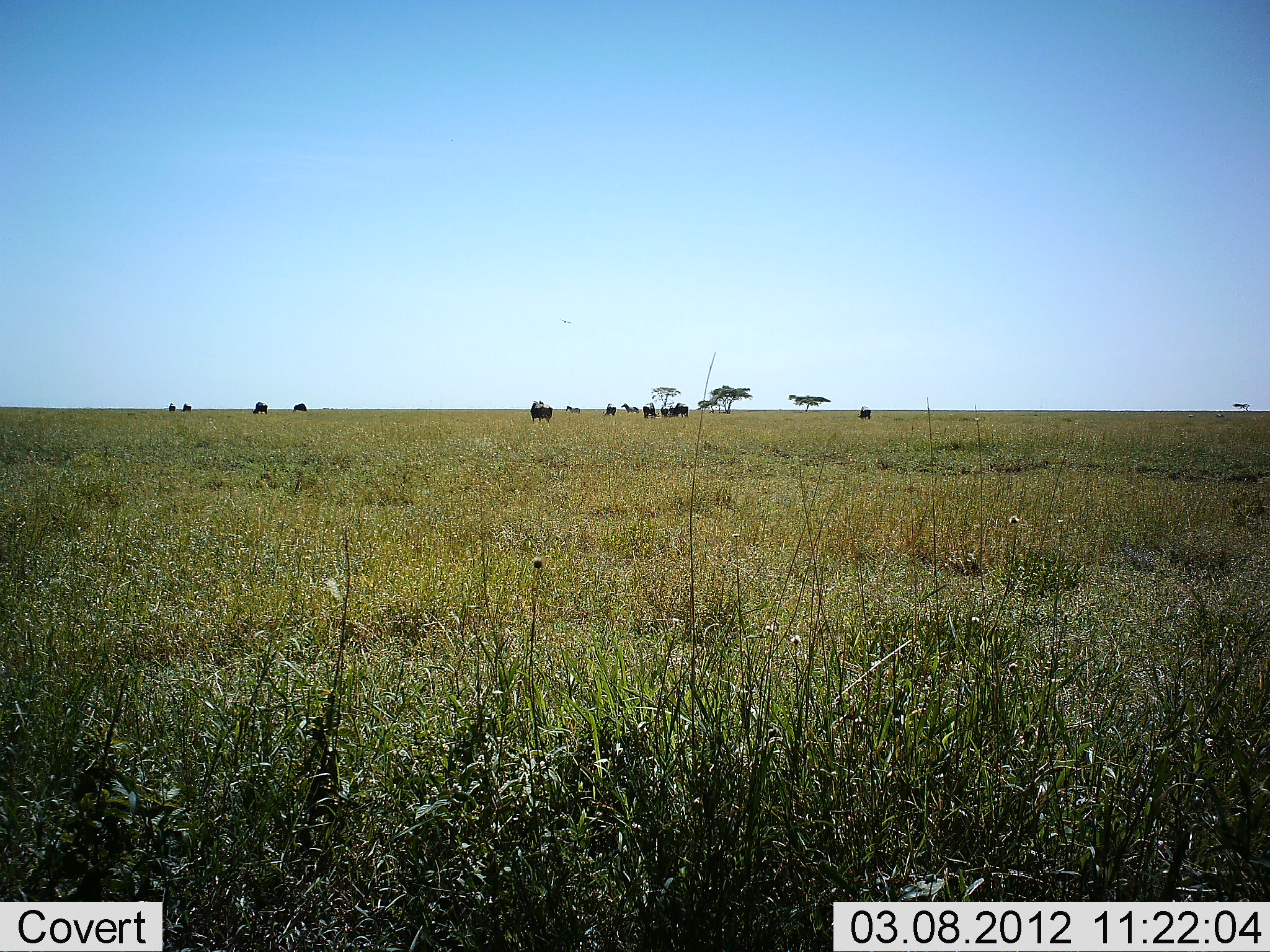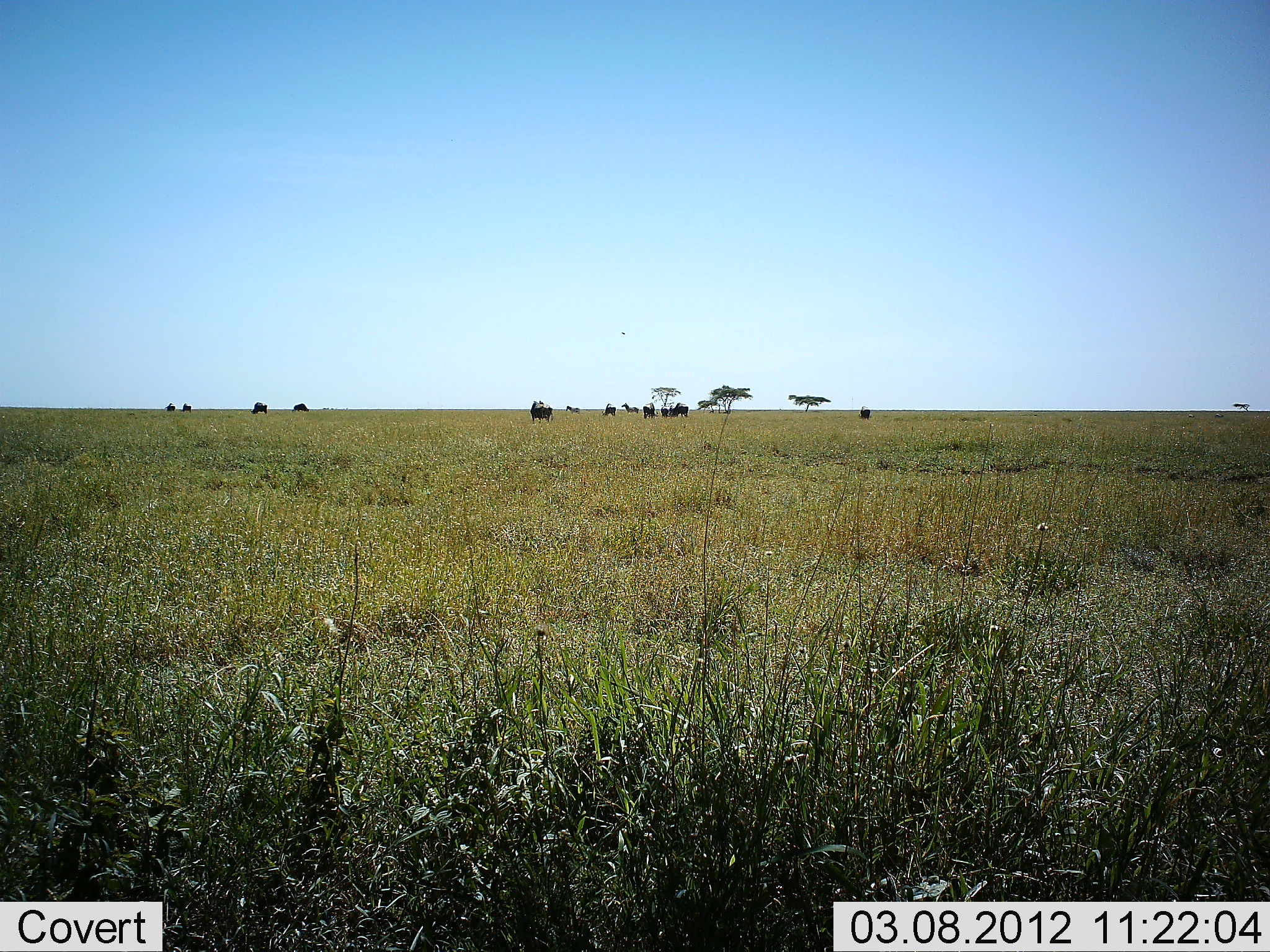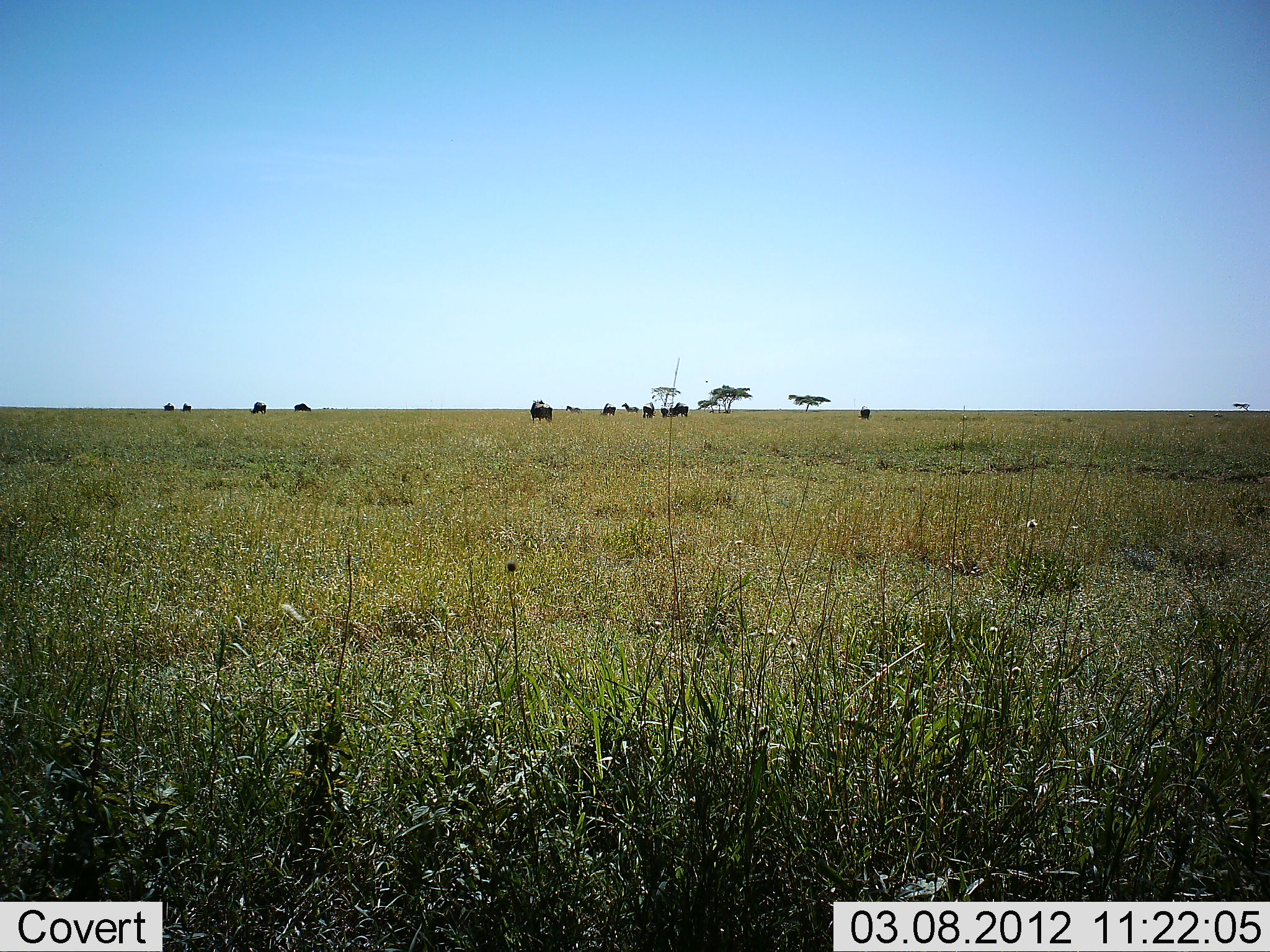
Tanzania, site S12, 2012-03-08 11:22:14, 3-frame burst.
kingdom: Animalia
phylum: Chordata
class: Mammalia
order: Artiodactyla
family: Bovidae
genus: Connochaetes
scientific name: Connochaetes taurinus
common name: blue wildebeest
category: wildebeest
Wildebeest (blue wildebeest) (Connochaetes taurinus), count 11-50. Behavior (volunteer vote fractions): standing 52%, resting 0%, moving 5%, interacting 0%. Young present (vote fraction): 0%. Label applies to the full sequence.